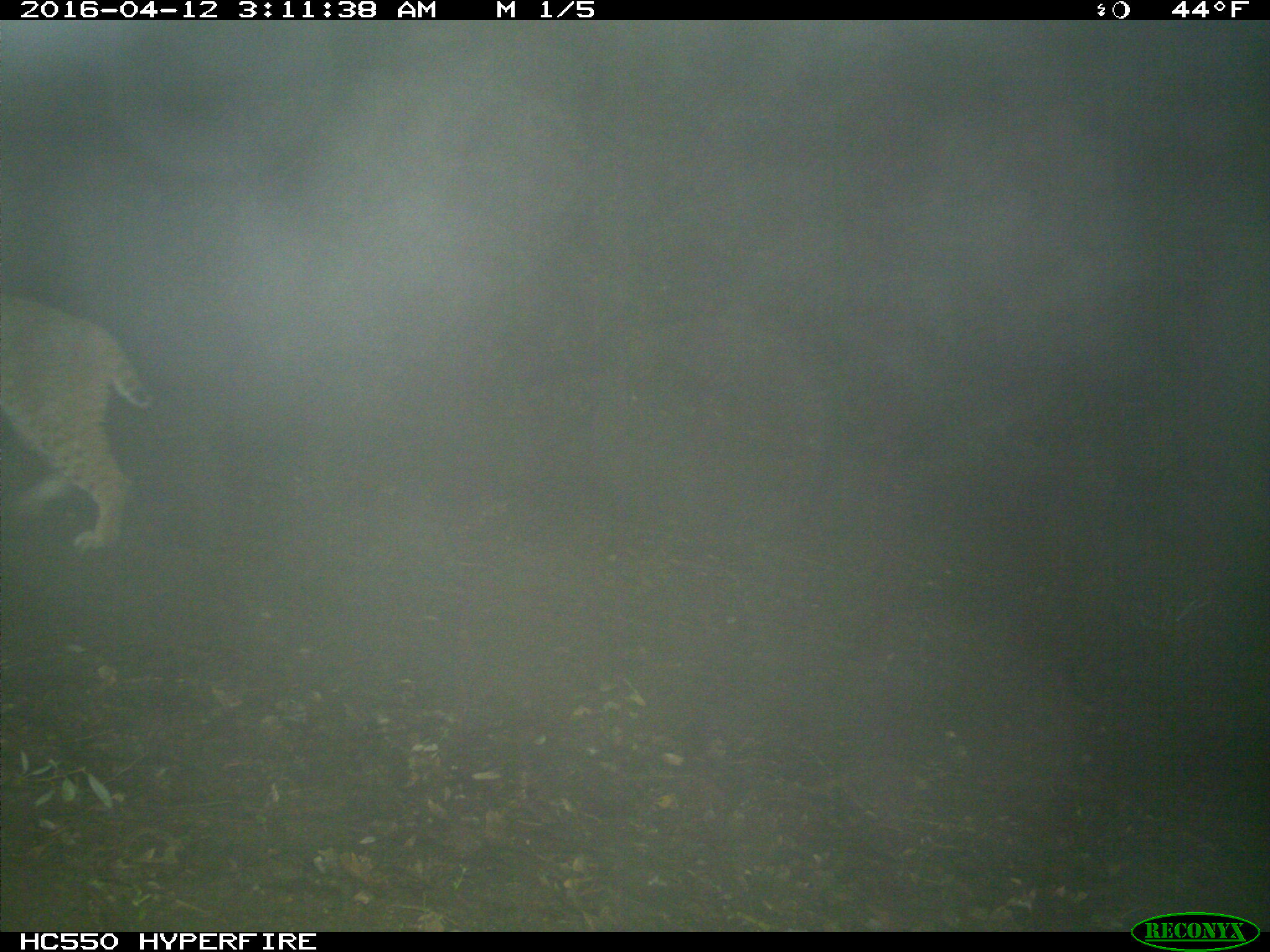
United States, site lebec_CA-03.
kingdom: Animalia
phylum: Chordata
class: Mammalia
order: Carnivora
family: Felidae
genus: Lynx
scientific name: Lynx rufus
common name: bobcat